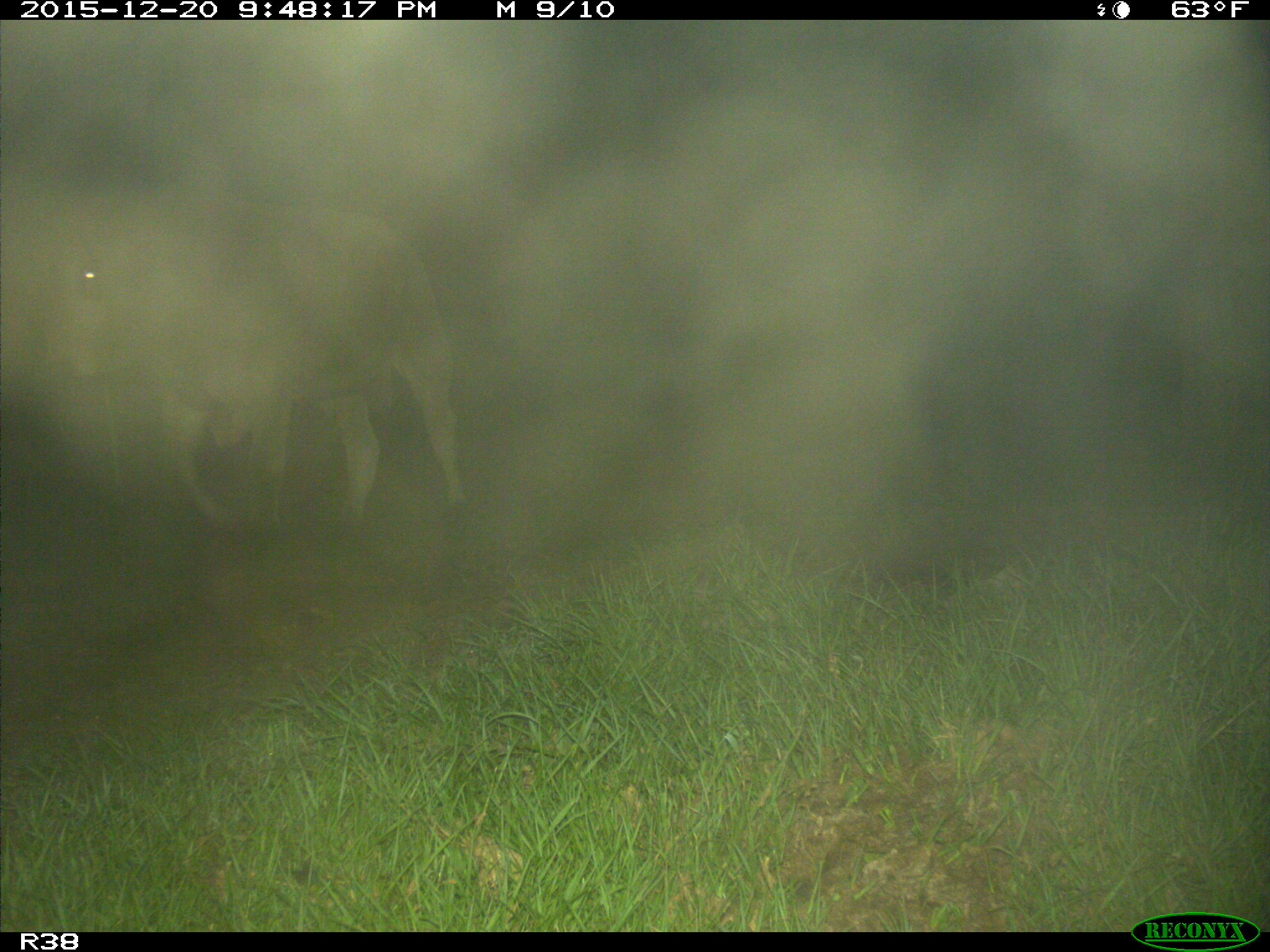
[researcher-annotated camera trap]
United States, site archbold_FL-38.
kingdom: Animalia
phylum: Chordata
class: Mammalia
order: Artiodactyla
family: Bovidae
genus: Bos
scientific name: Bos taurus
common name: domestic cow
Bos taurus (domestic cow).